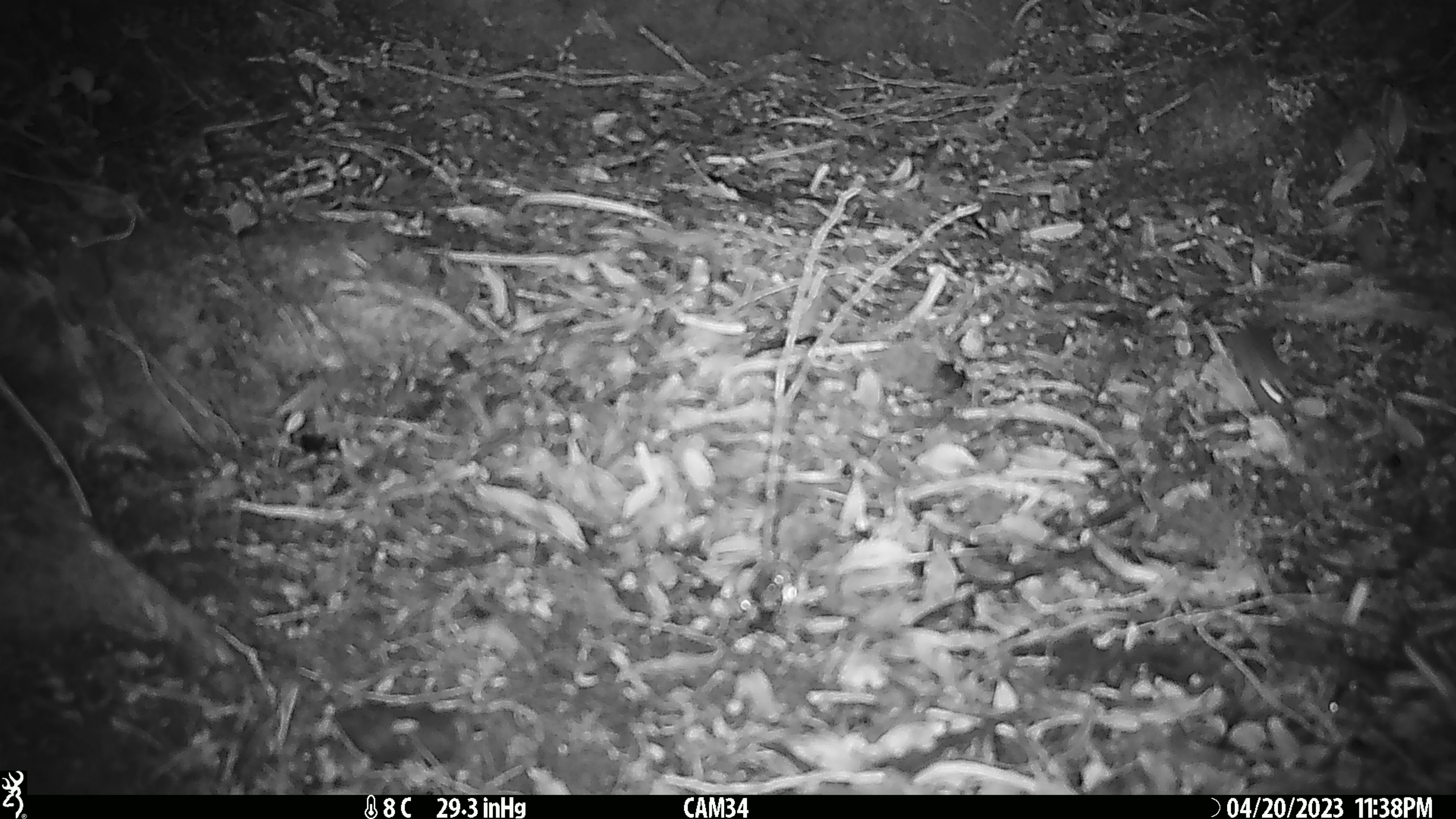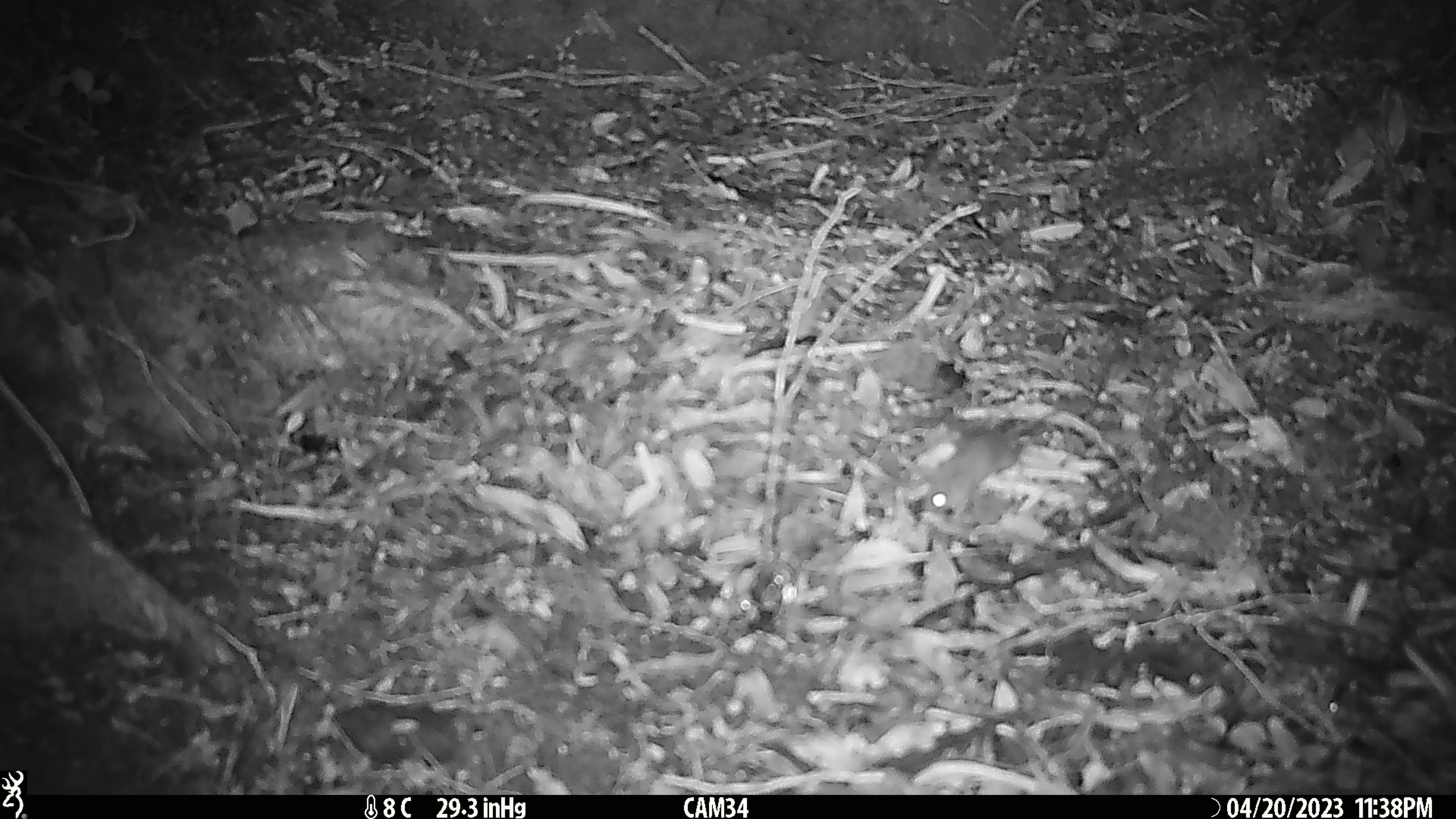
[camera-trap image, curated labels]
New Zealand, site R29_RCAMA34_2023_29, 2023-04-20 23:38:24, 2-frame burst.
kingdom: Animalia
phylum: Chordata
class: Mammalia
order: Rodentia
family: Muridae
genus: Mus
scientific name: Mus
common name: mouse